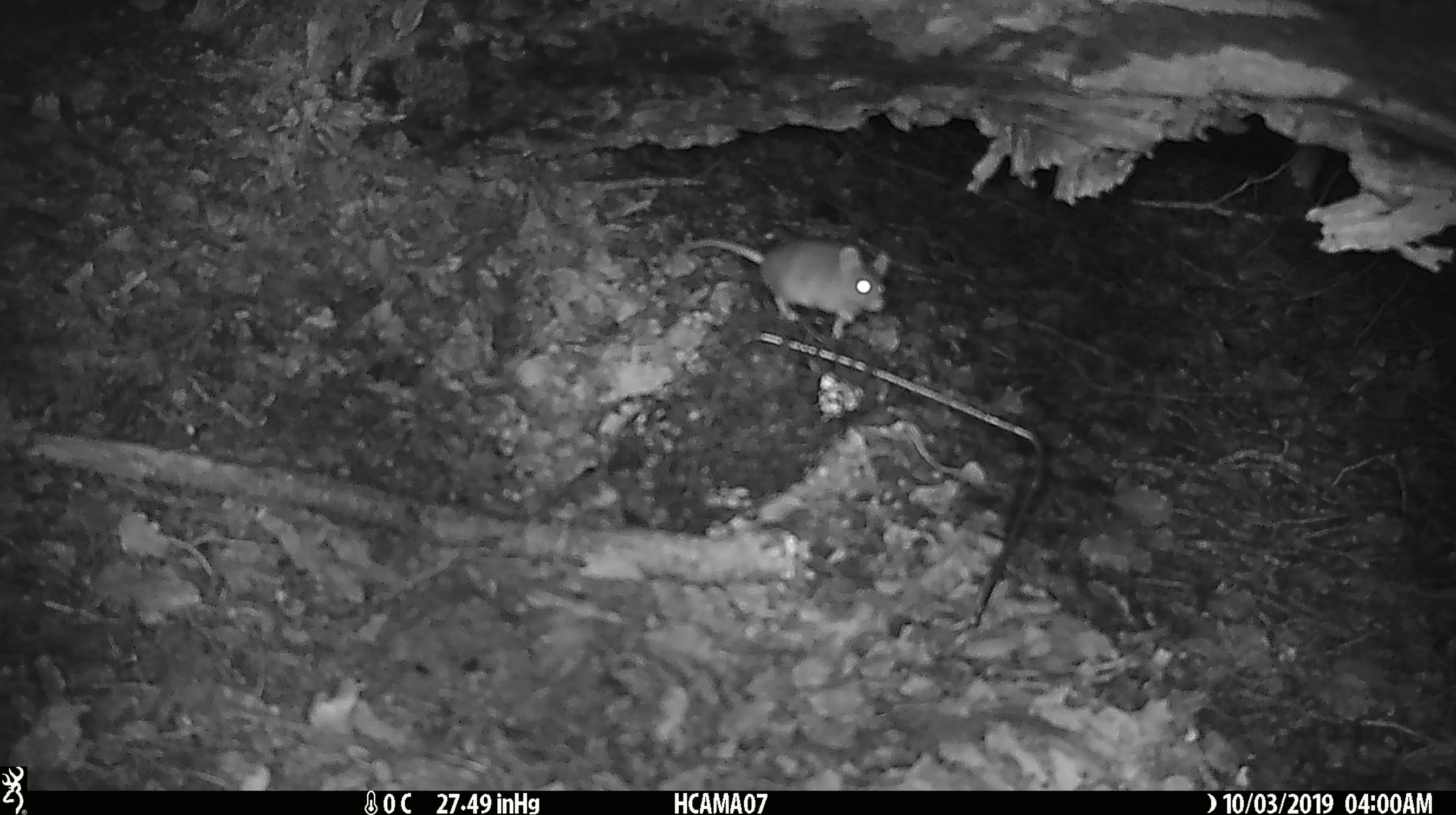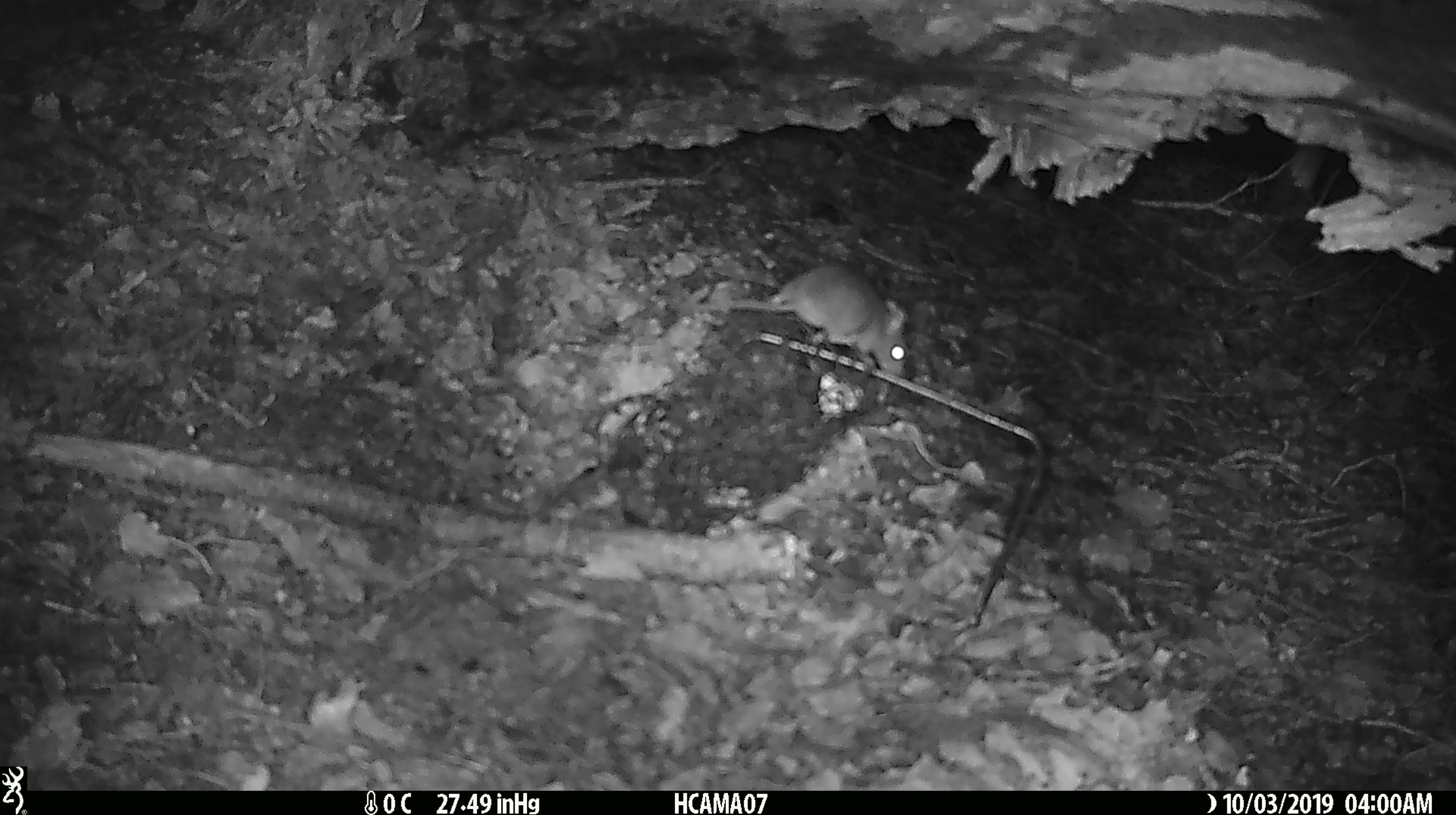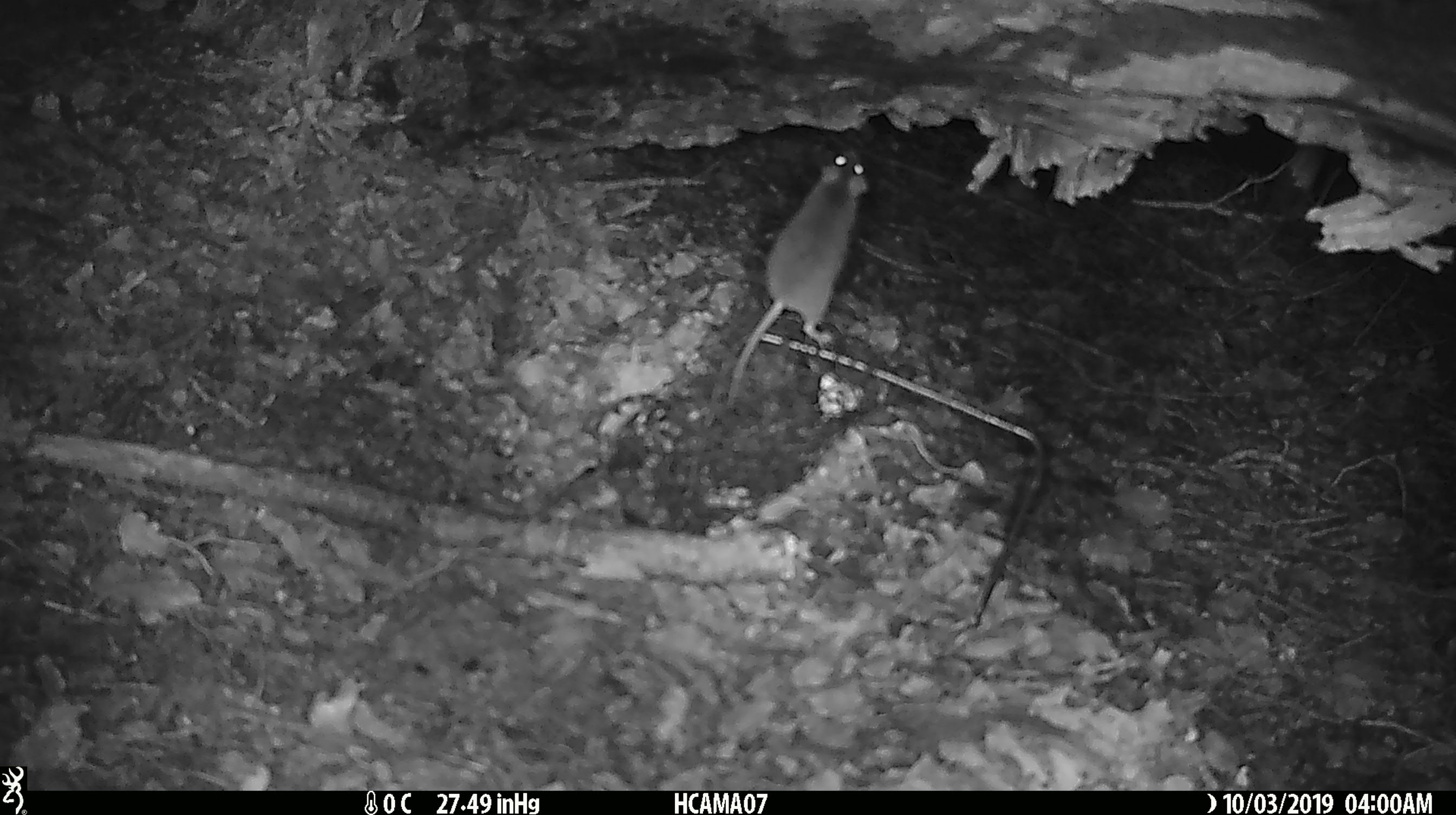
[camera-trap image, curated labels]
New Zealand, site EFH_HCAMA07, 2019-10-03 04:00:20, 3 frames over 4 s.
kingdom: Animalia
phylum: Chordata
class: Mammalia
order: Rodentia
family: Muridae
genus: Mus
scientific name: Mus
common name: mouse